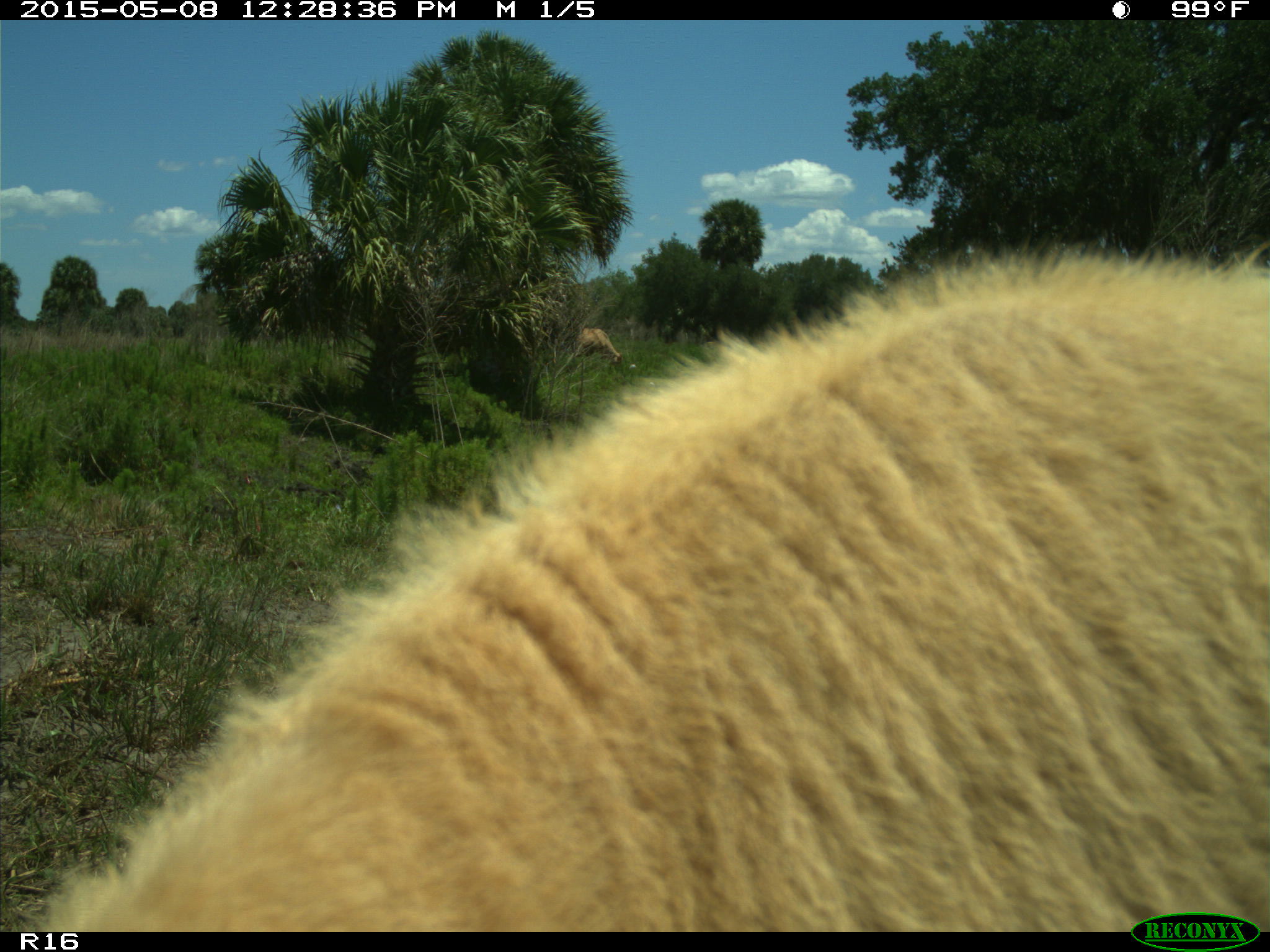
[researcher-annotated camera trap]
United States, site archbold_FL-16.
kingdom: Animalia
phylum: Chordata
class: Mammalia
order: Artiodactyla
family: Bovidae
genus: Bos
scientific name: Bos taurus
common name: domestic cow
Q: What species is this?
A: Bos taurus (domestic cow).